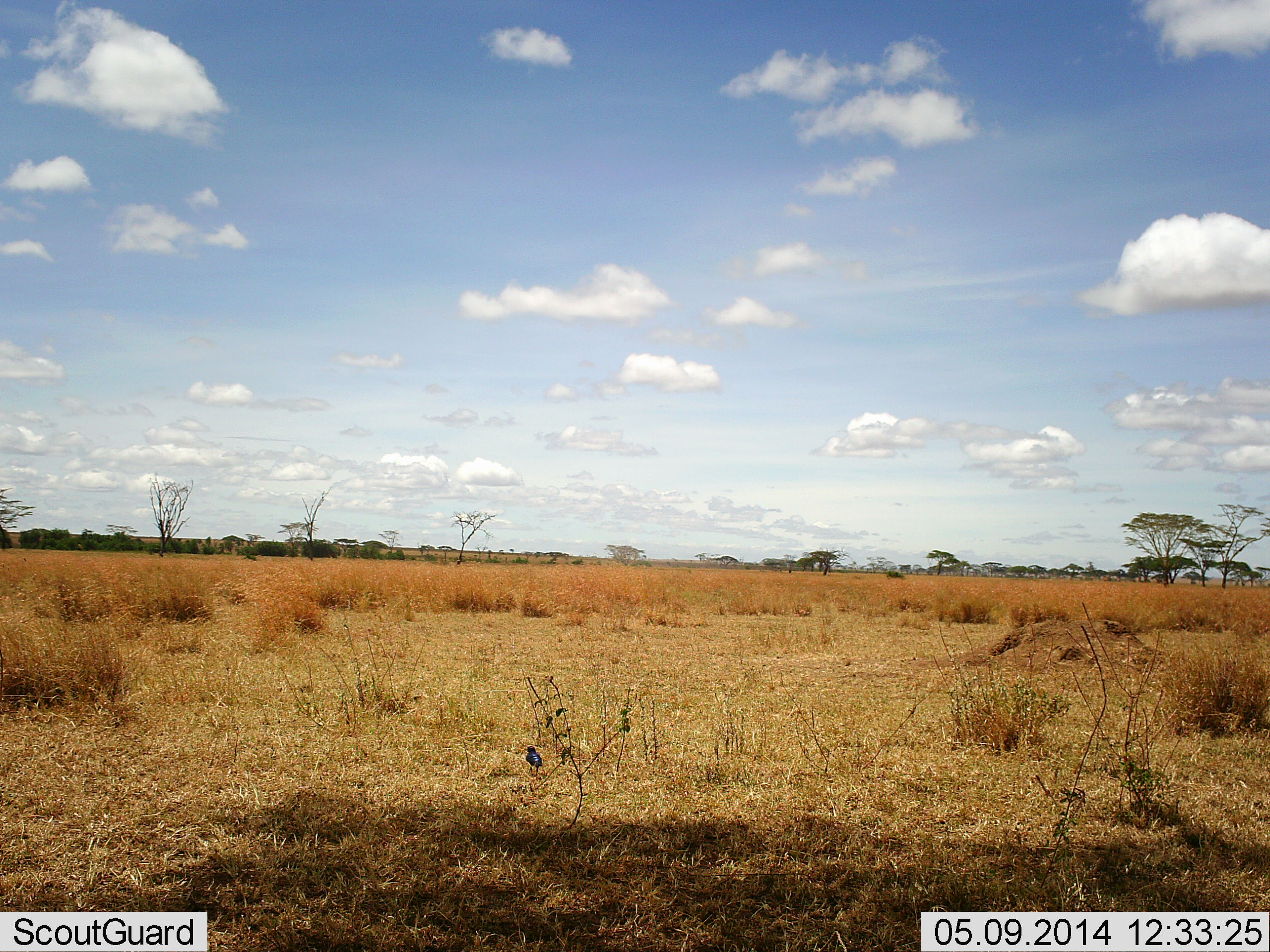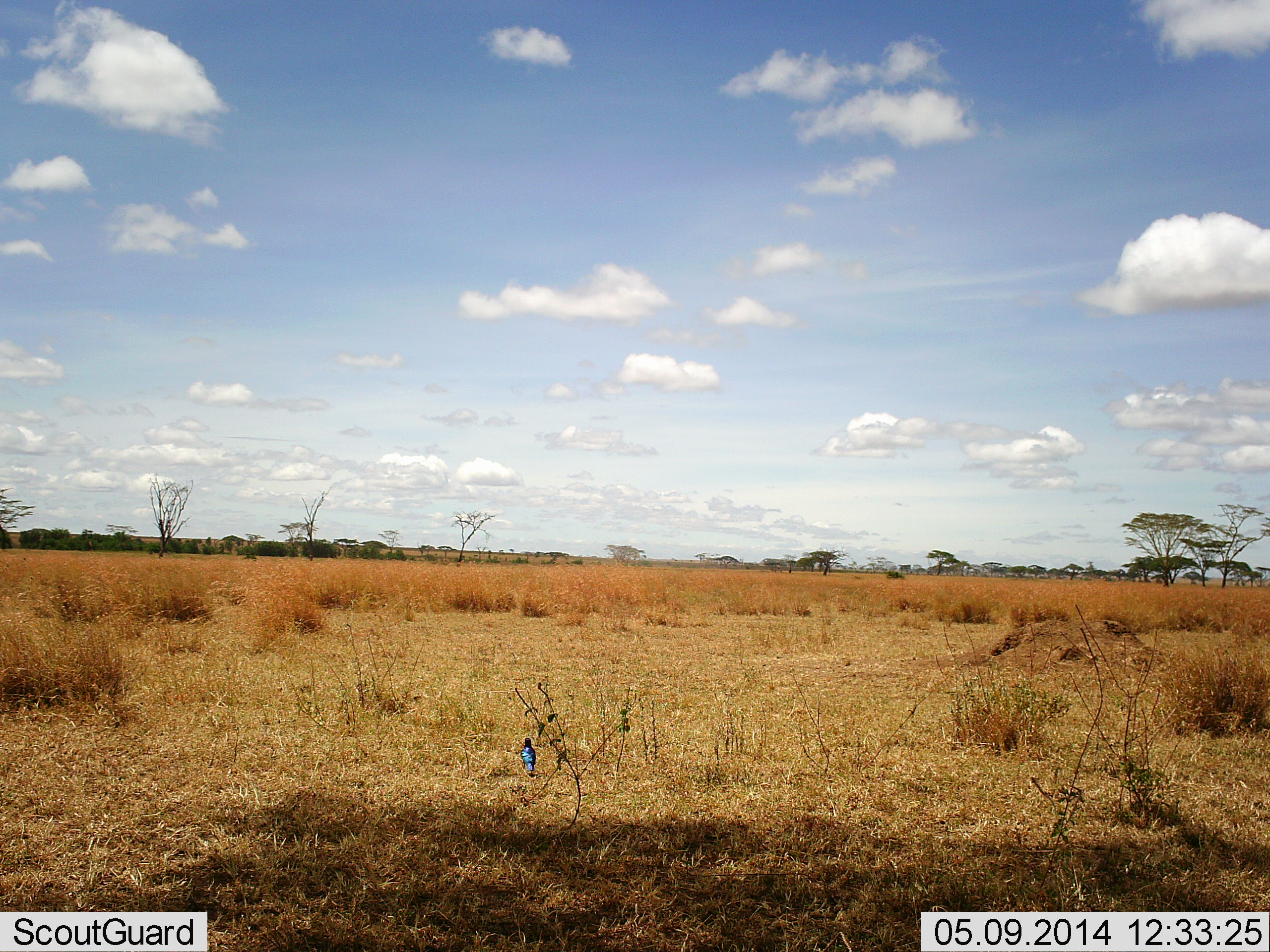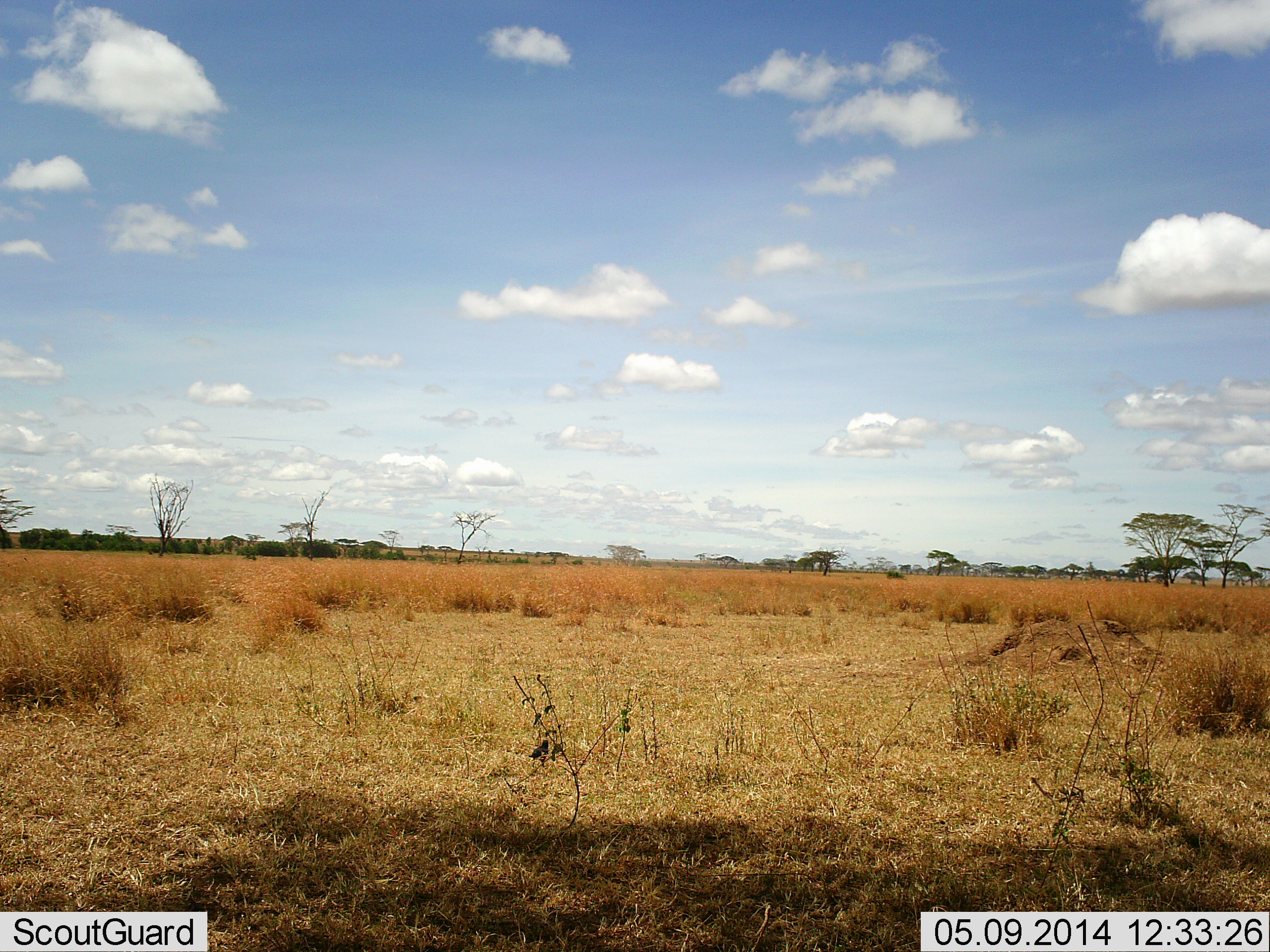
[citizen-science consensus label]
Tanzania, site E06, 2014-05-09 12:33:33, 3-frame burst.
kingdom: Animalia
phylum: Chordata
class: Aves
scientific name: Aves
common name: bird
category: otherbird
Otherbird (bird) (Aves), count 1. Behavior (volunteer vote fractions): standing 60%, resting 0%, moving 30%, interacting 0%. Young present (vote fraction): 0%. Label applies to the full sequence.